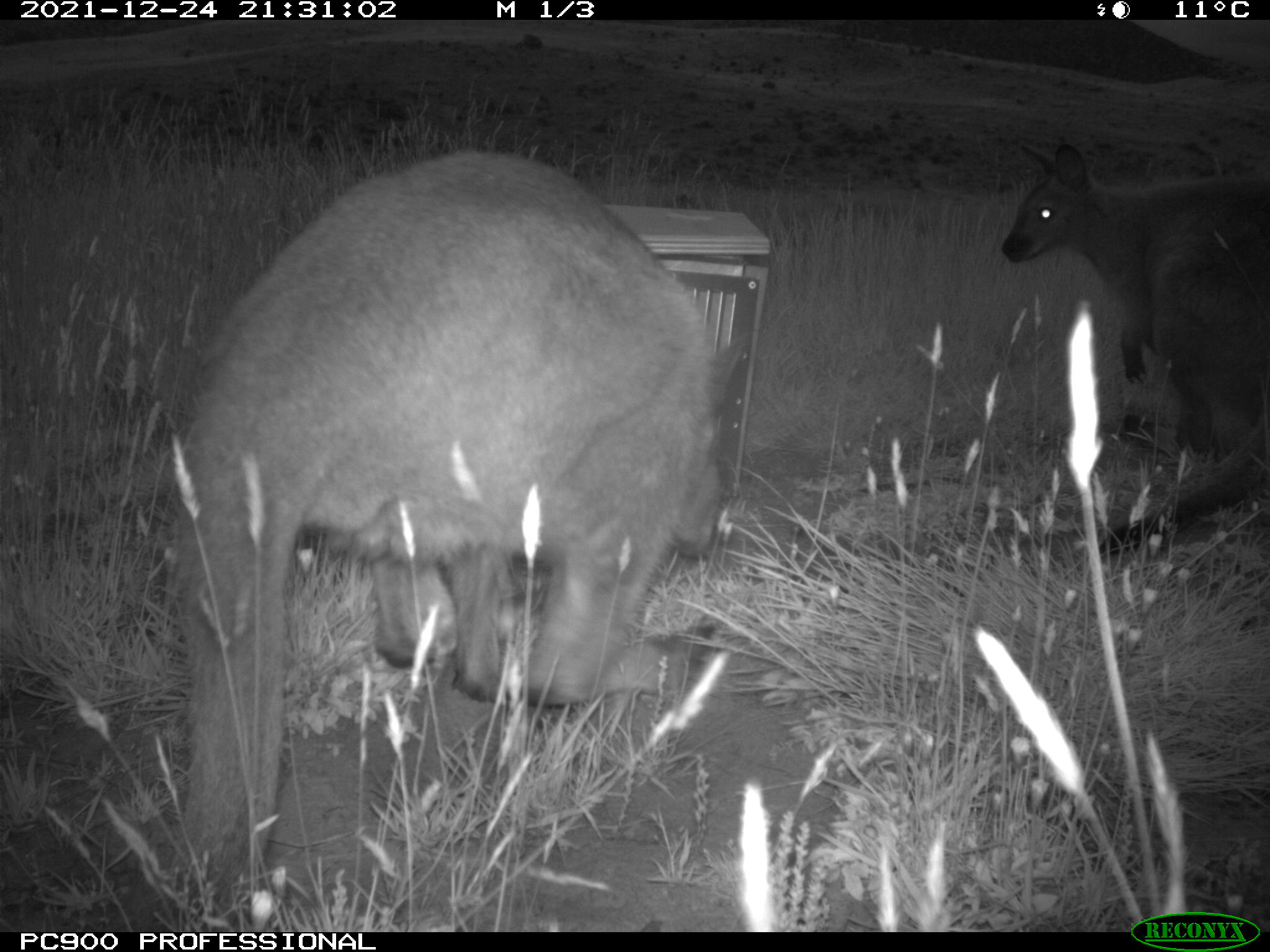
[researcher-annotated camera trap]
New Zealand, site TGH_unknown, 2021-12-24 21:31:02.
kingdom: Animalia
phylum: Chordata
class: Mammalia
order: Diprotodontia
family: Macropodidae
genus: Notamacropus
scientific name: Notamacropus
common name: wallaby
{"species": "wallaby (Notamacropus)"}